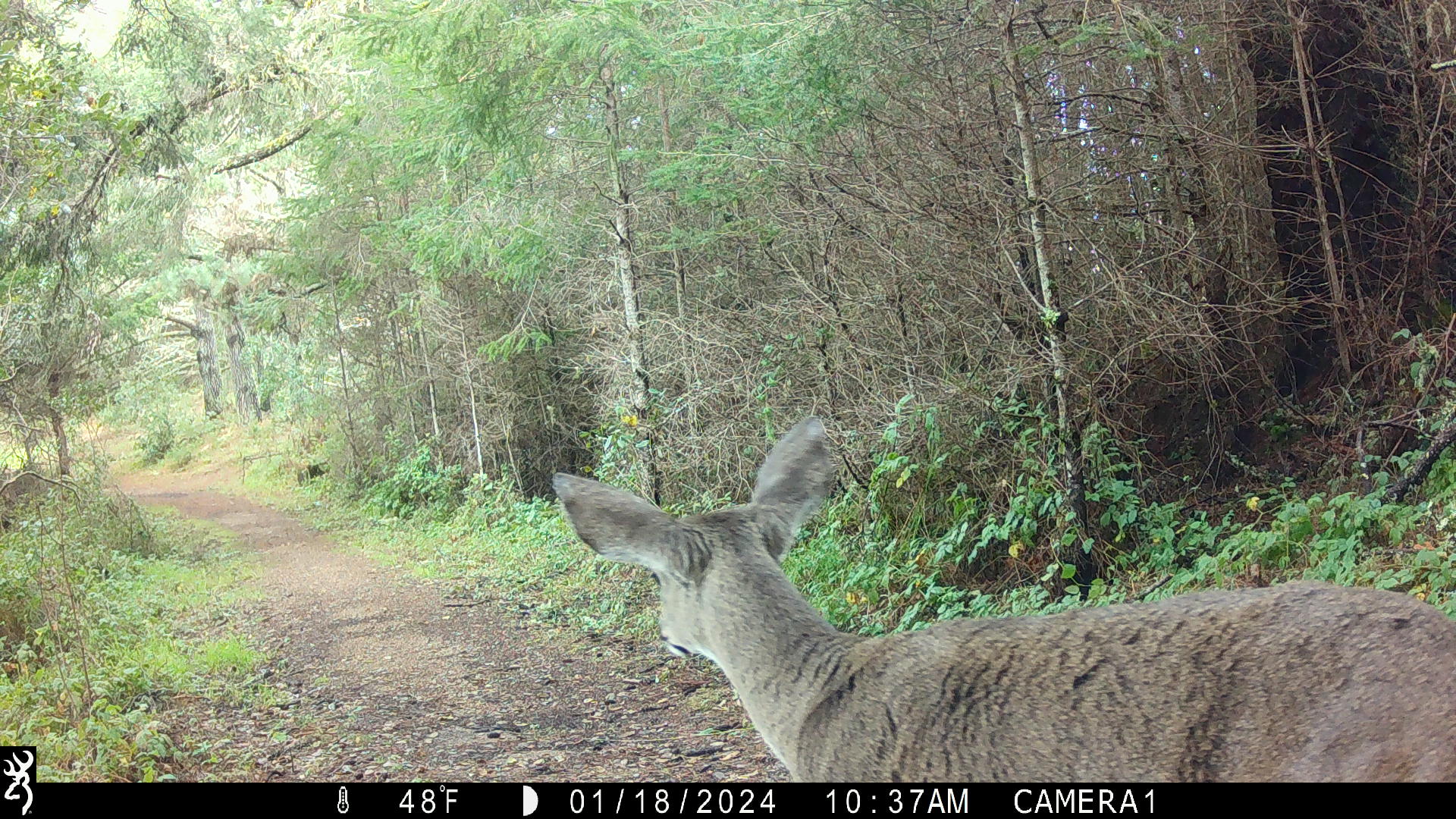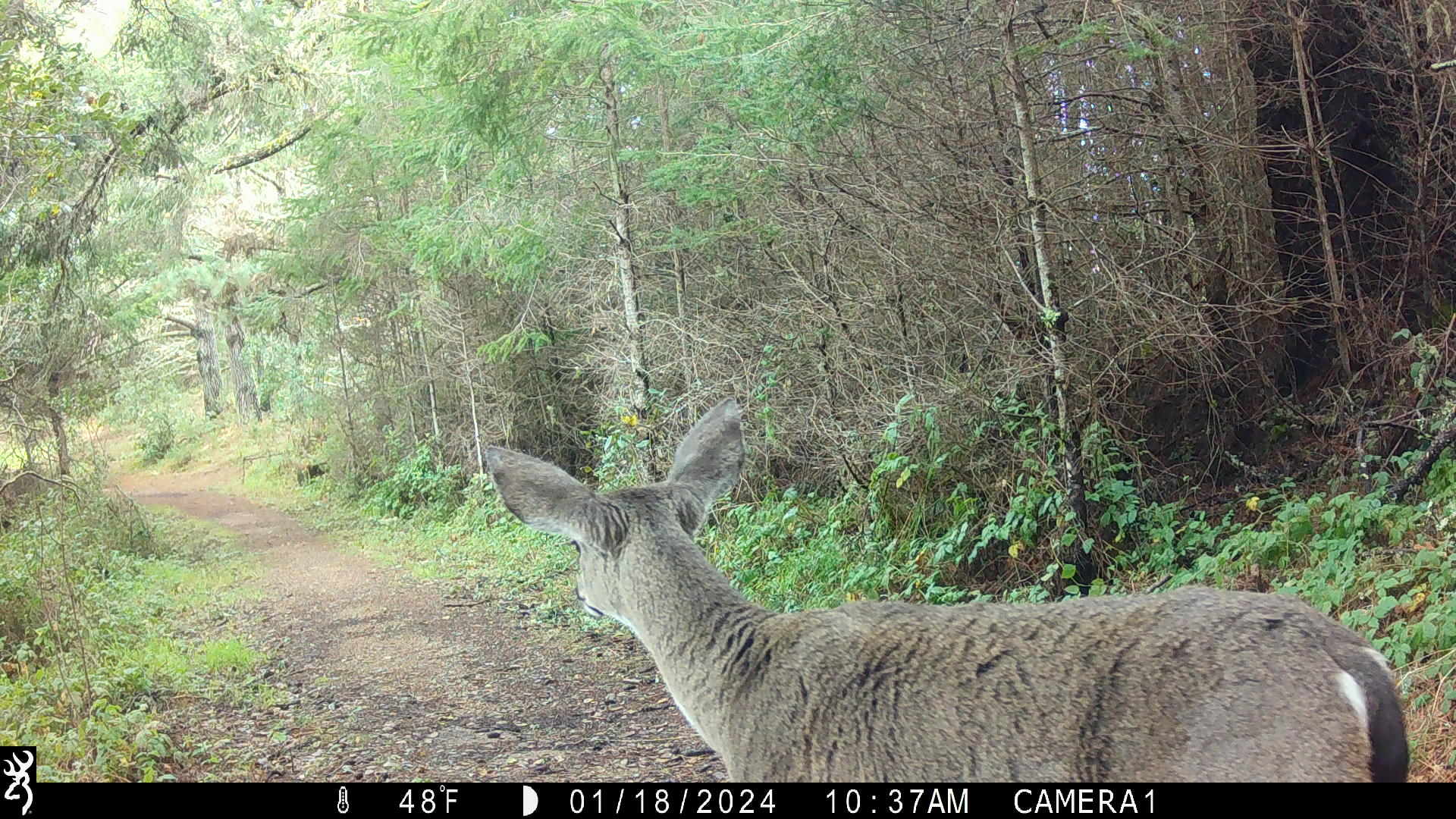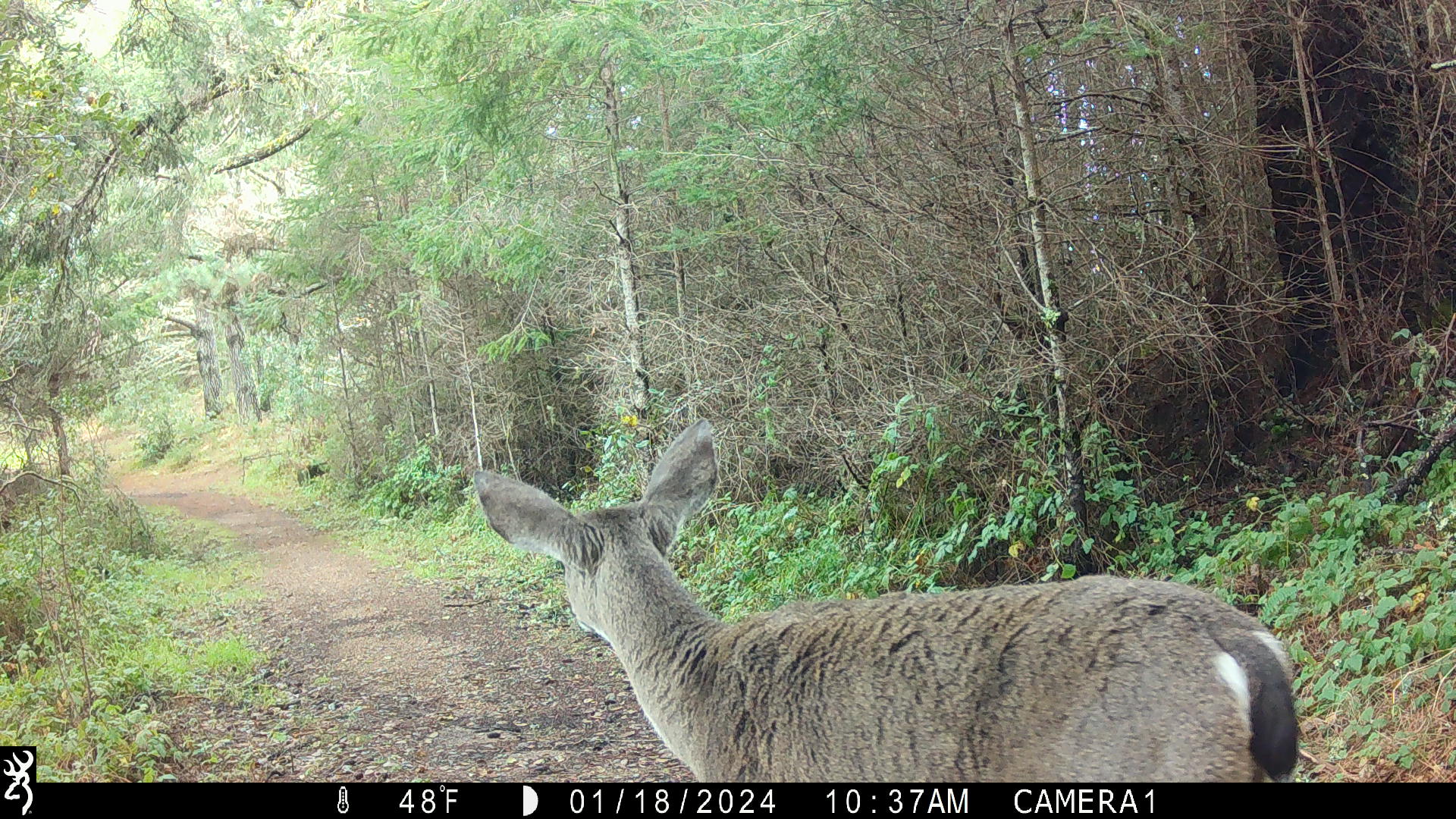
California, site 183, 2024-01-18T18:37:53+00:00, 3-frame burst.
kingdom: Animalia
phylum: Chordata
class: Mammalia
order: Artiodactyla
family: Cervidae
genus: Odocoileus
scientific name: Odocoileus hemionus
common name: mule deer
Mule deer (Odocoileus hemionus).